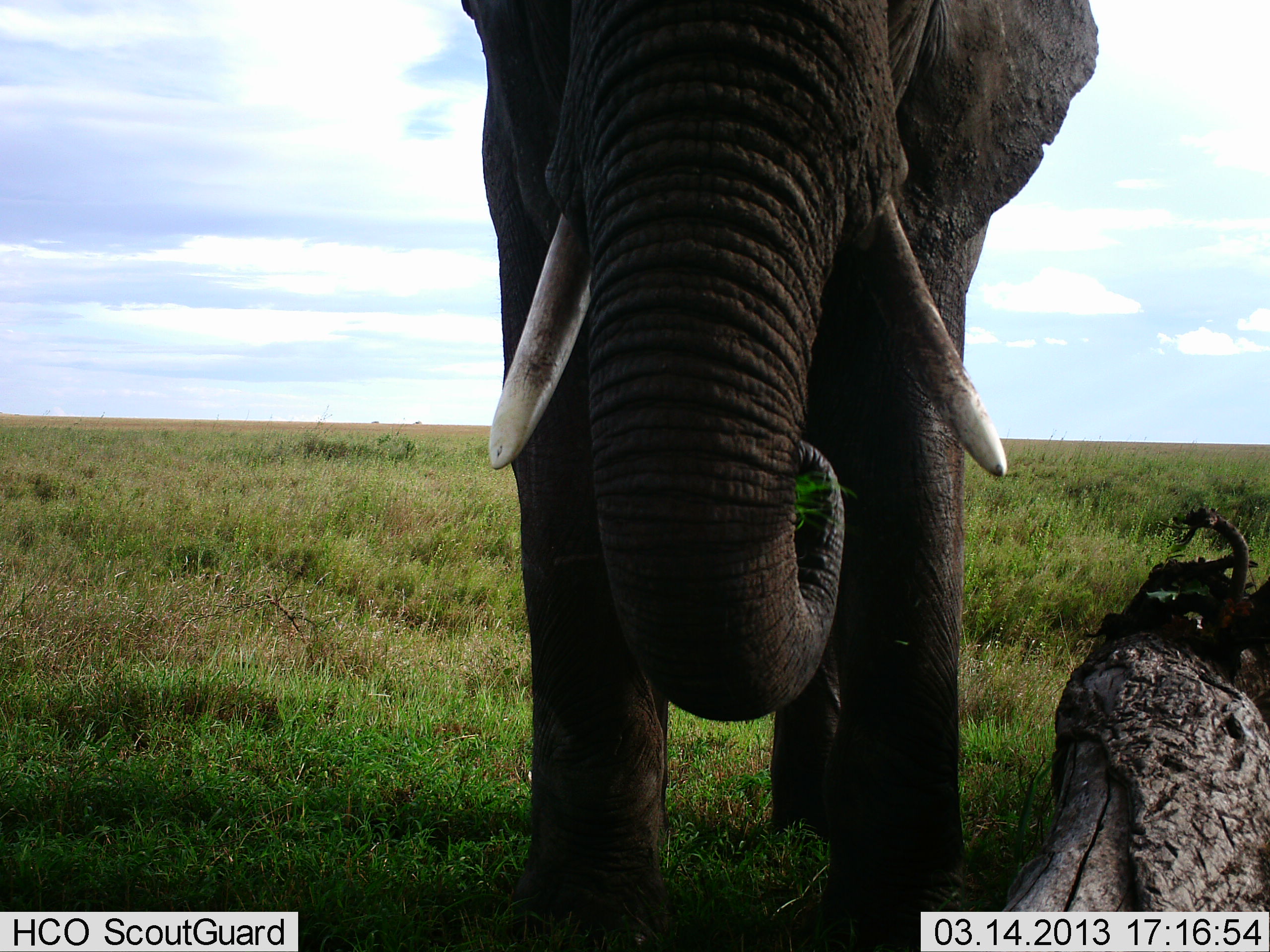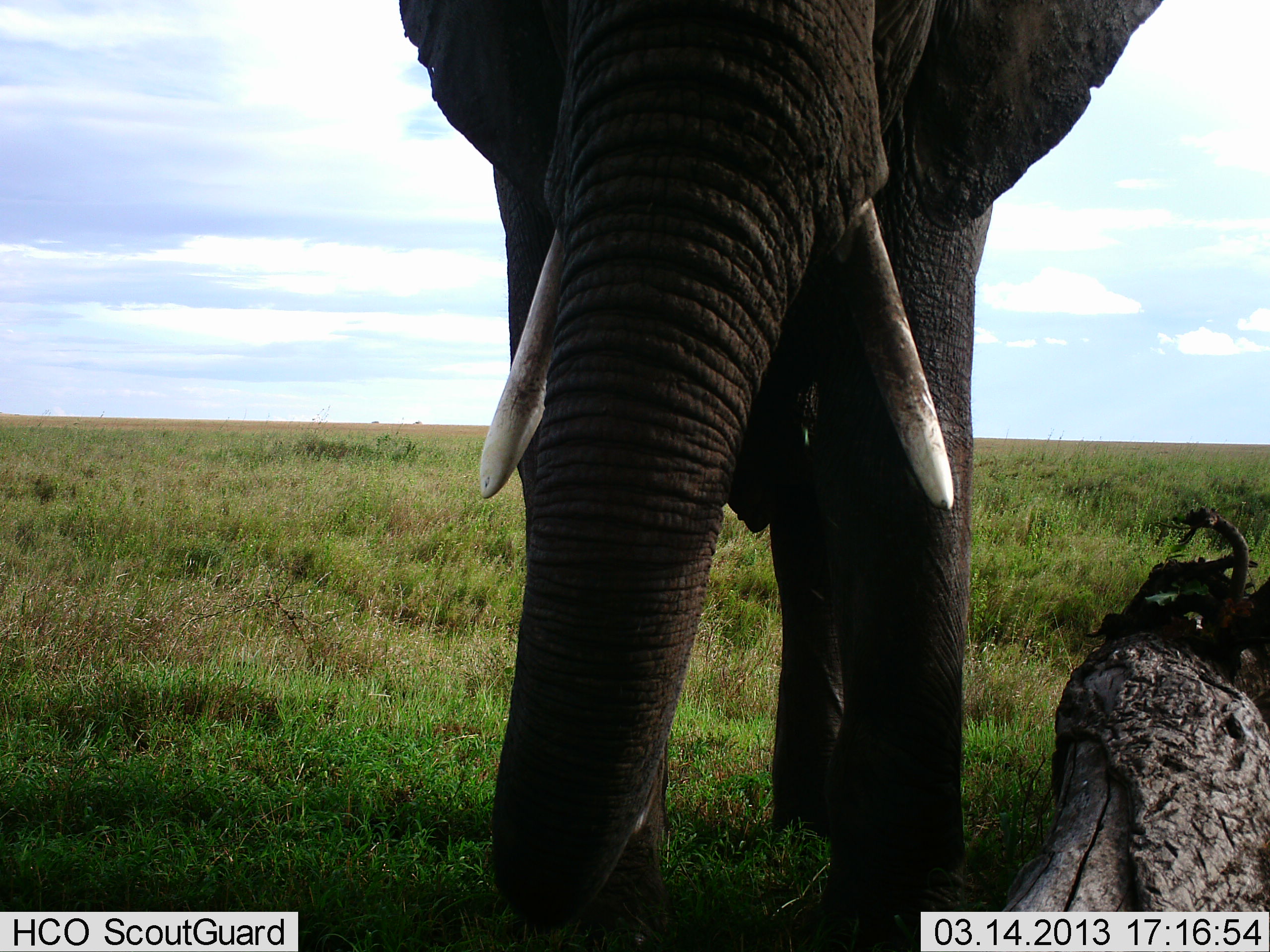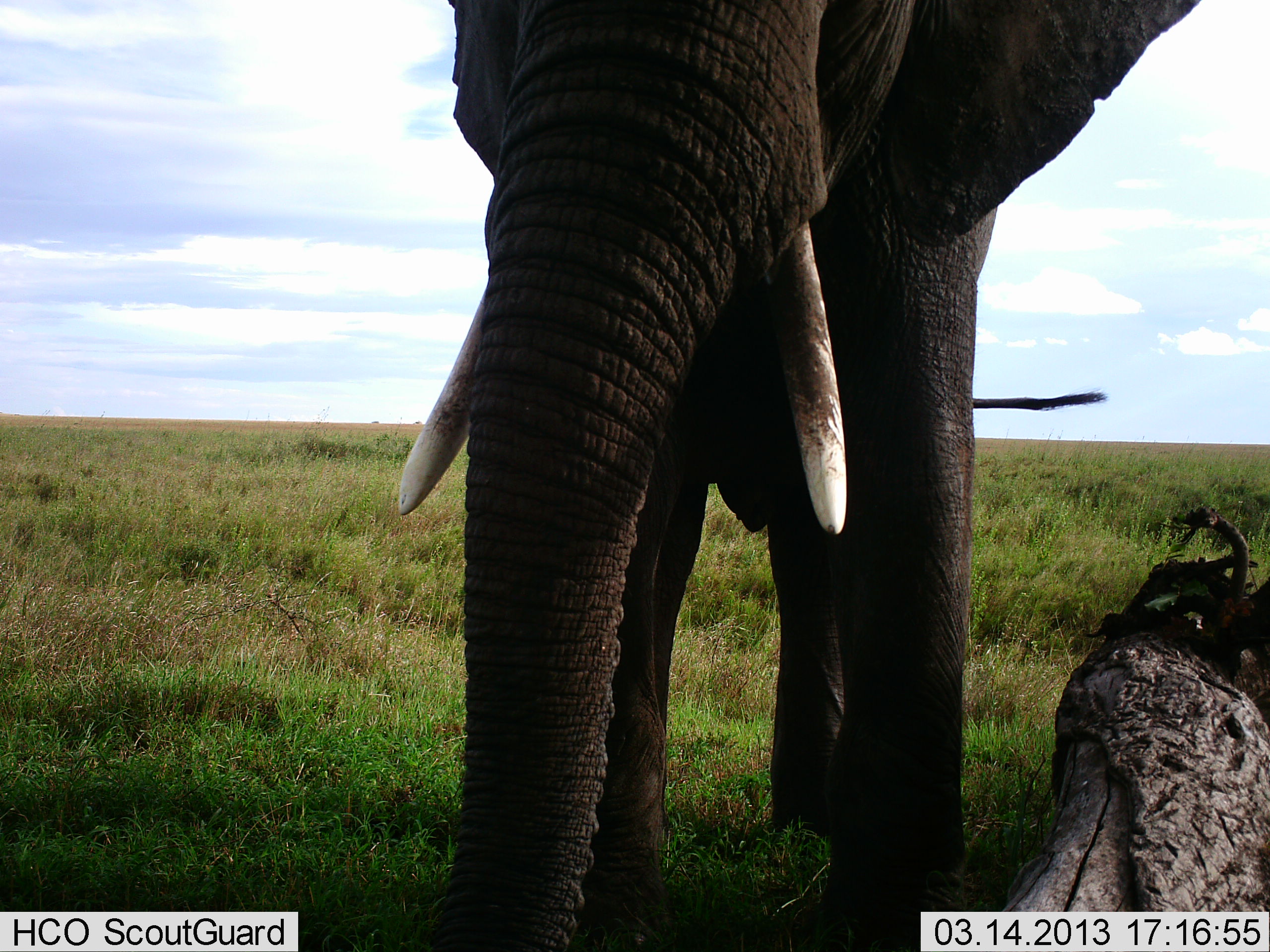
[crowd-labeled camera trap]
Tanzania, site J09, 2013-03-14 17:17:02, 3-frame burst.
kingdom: Animalia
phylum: Chordata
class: Mammalia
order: Proboscidea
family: Elephantidae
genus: Loxodonta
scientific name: Loxodonta africana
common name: african bush elephant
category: elephant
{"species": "elephant (african bush elephant) (Loxodonta africana)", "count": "1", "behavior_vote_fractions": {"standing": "67%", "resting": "0%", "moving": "6%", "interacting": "0%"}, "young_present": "0%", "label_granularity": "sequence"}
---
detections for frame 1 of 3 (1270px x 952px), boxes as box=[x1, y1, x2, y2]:
animal: box=[463, 0, 1098, 952]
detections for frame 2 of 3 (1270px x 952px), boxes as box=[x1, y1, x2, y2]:
animal: box=[398, 0, 1162, 936]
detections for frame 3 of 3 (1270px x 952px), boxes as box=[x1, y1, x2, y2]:
animal: box=[394, 0, 1201, 952]